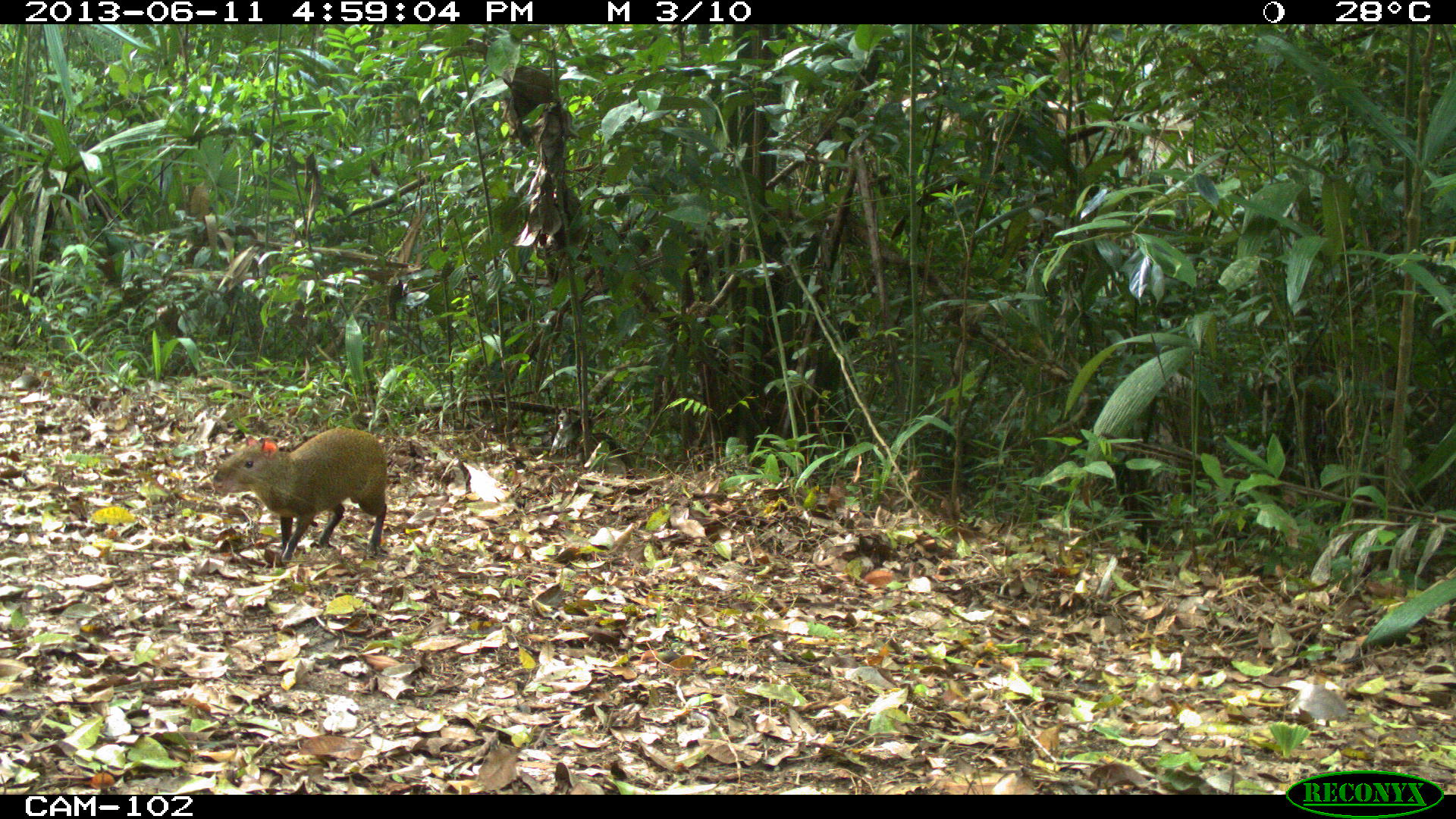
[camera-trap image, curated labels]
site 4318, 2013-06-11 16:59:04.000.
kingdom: Animalia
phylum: Chordata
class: Mammalia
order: Rodentia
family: Dasyproctidae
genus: Dasyprocta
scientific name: Dasyprocta punctata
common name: central american agouti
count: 1